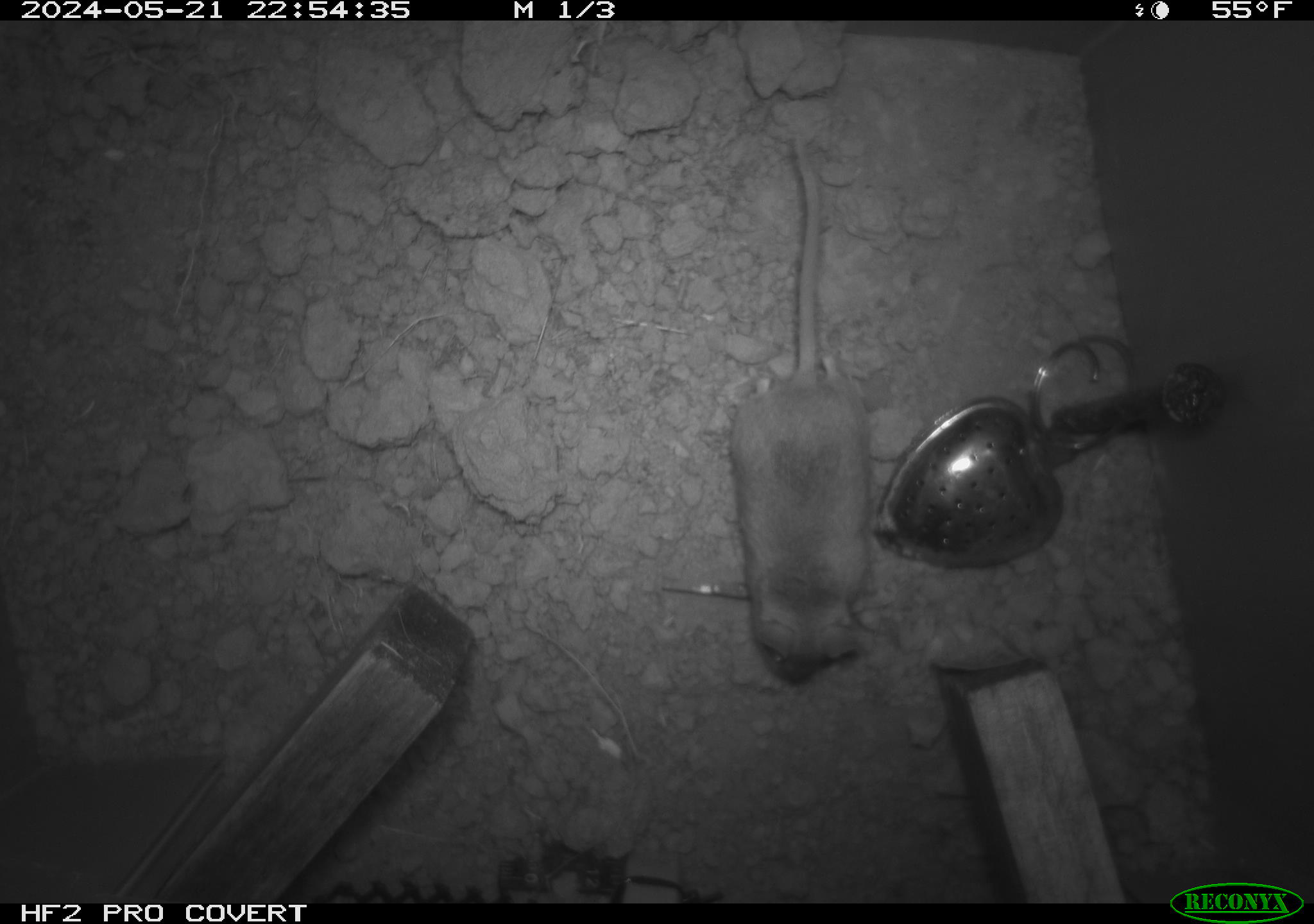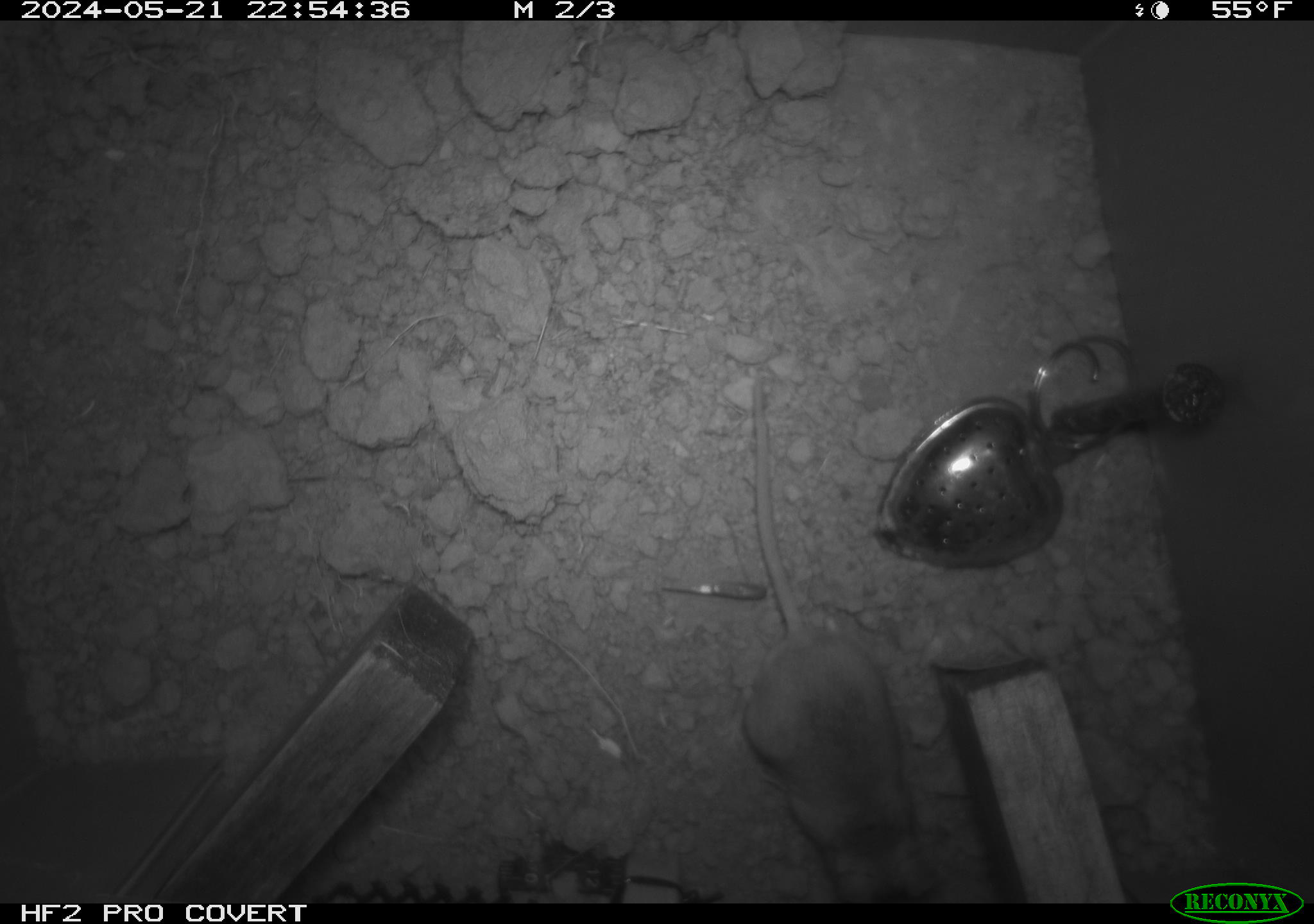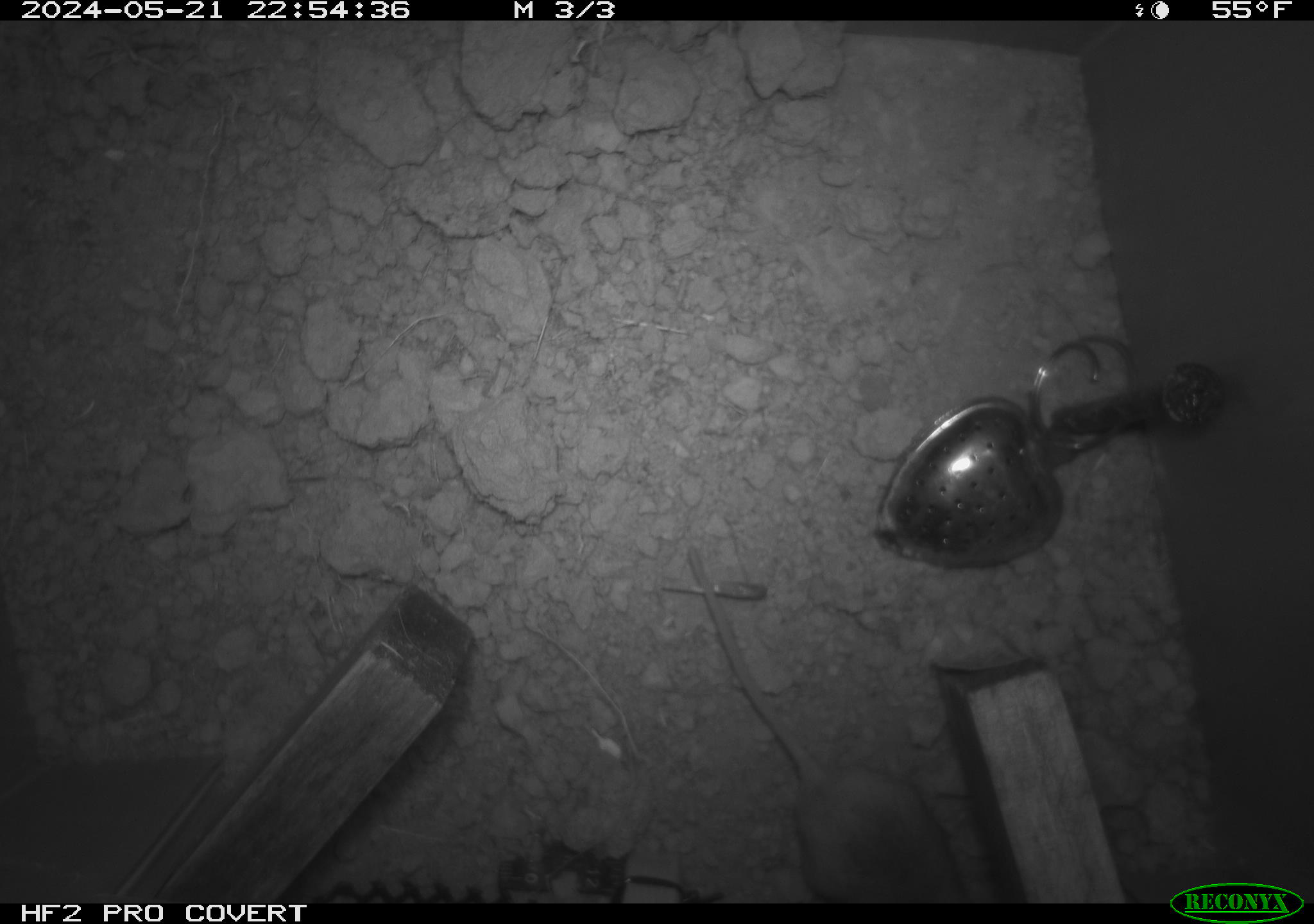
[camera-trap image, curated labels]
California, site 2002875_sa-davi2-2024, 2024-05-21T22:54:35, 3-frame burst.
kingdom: Animalia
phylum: Chordata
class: Mammalia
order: Rodentia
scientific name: Rodentia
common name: mouse species